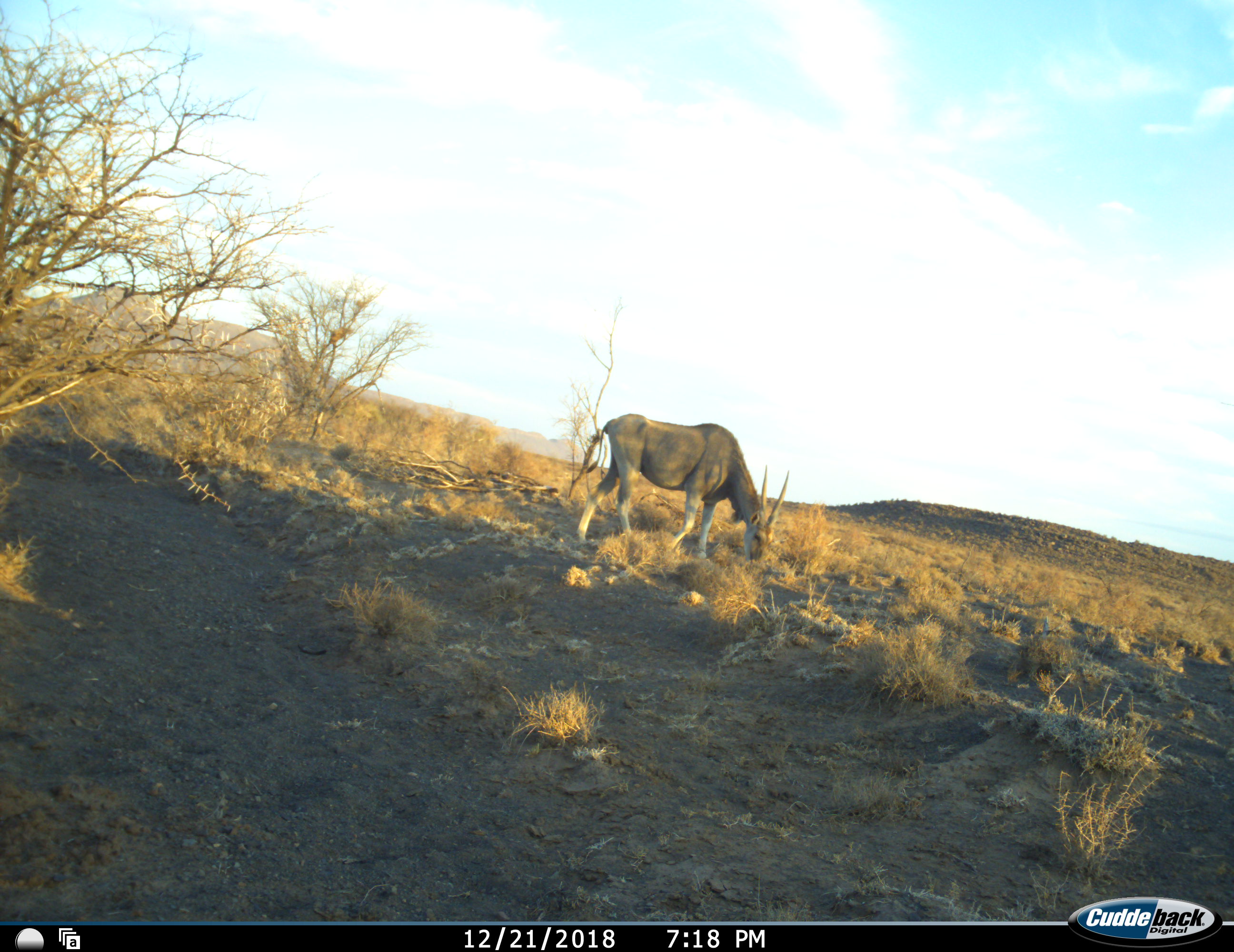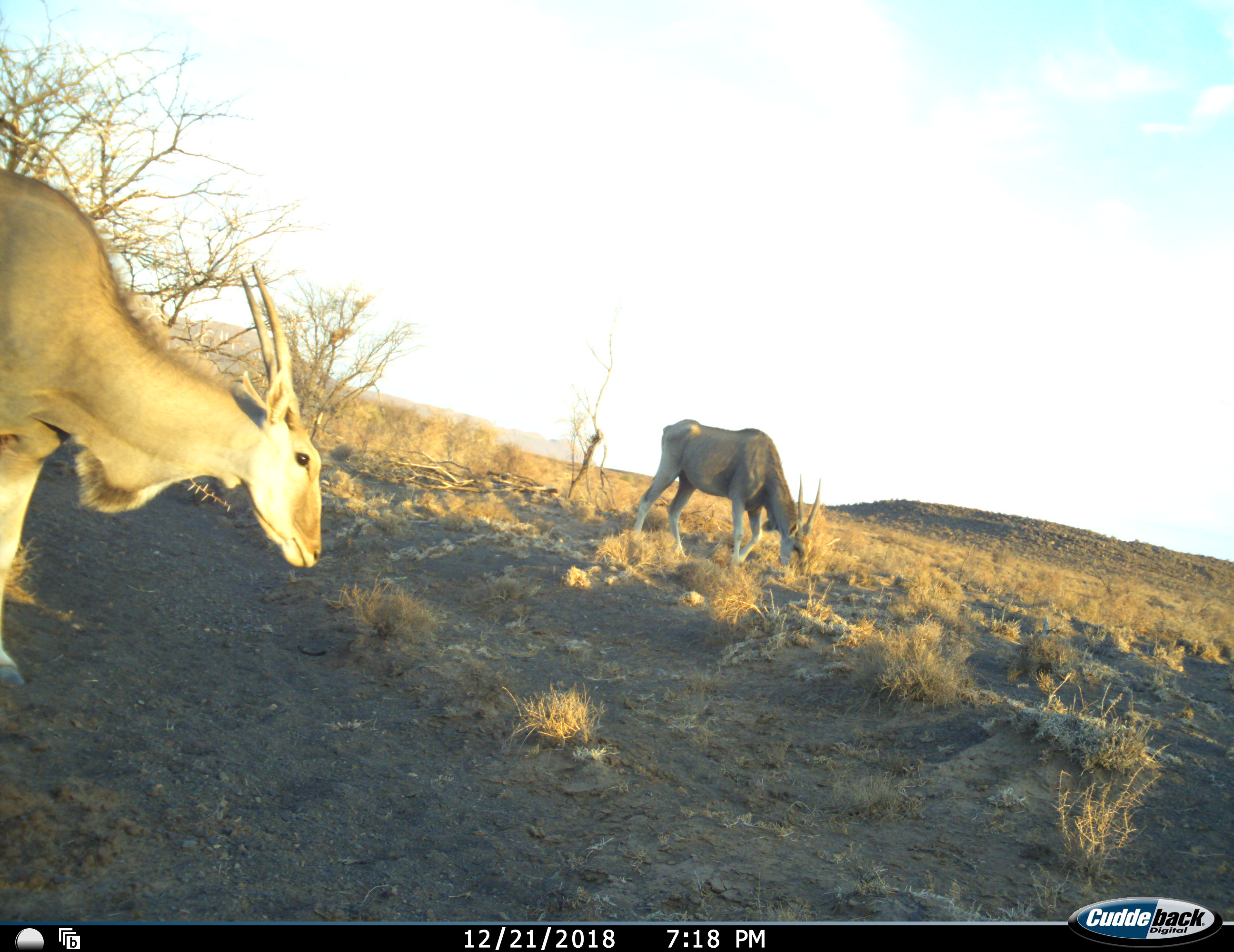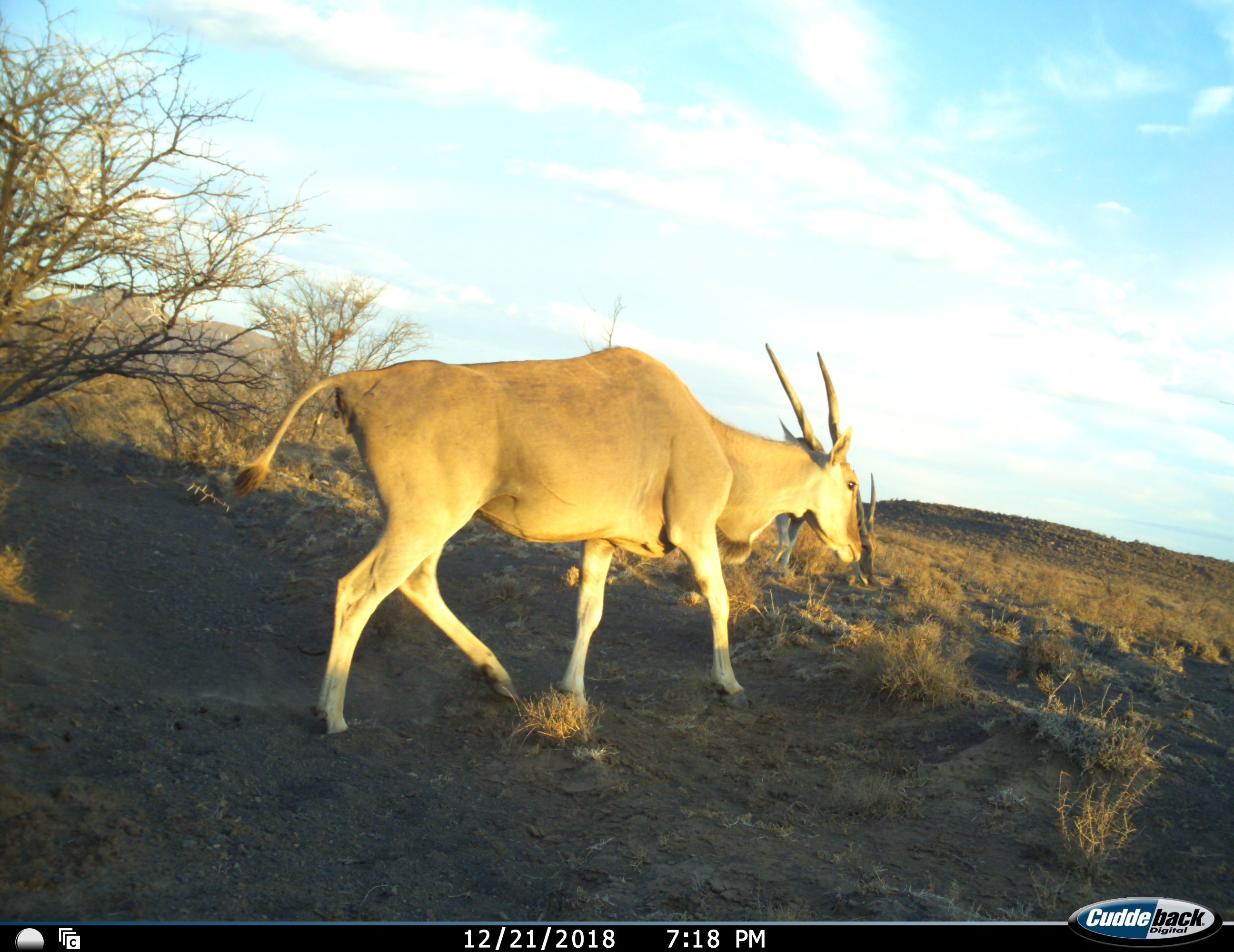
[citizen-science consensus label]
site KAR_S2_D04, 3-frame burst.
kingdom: Animalia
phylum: Chordata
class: Mammalia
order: Artiodactyla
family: Bovidae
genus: Tragelaphus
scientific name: Tragelaphus oryx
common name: eland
Eland (Tragelaphus oryx), count 2. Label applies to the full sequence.